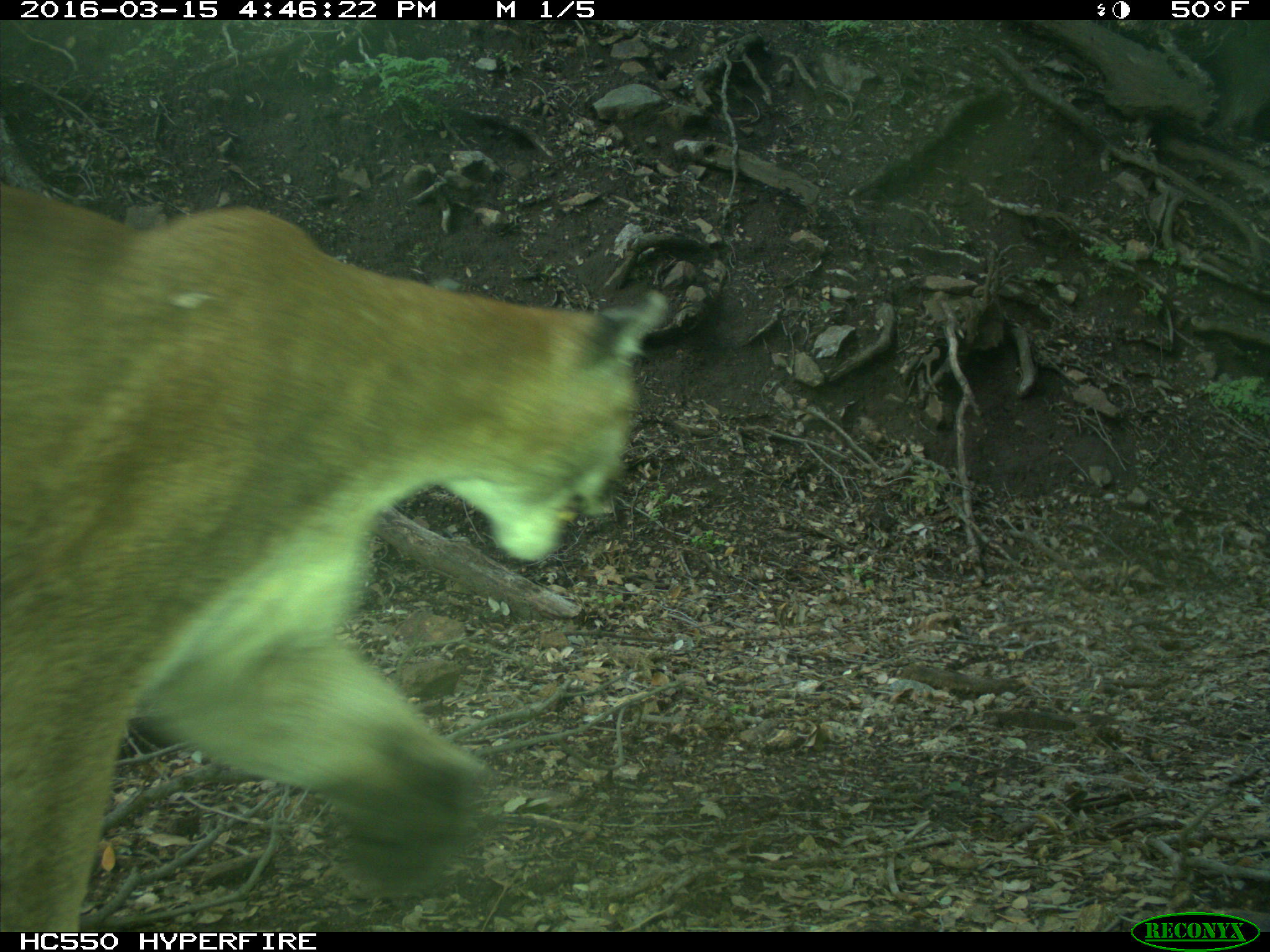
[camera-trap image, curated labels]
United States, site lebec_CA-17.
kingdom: Animalia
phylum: Chordata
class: Mammalia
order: Carnivora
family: Felidae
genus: Puma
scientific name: Puma concolor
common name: mountain lion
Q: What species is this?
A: Puma concolor (mountain lion).